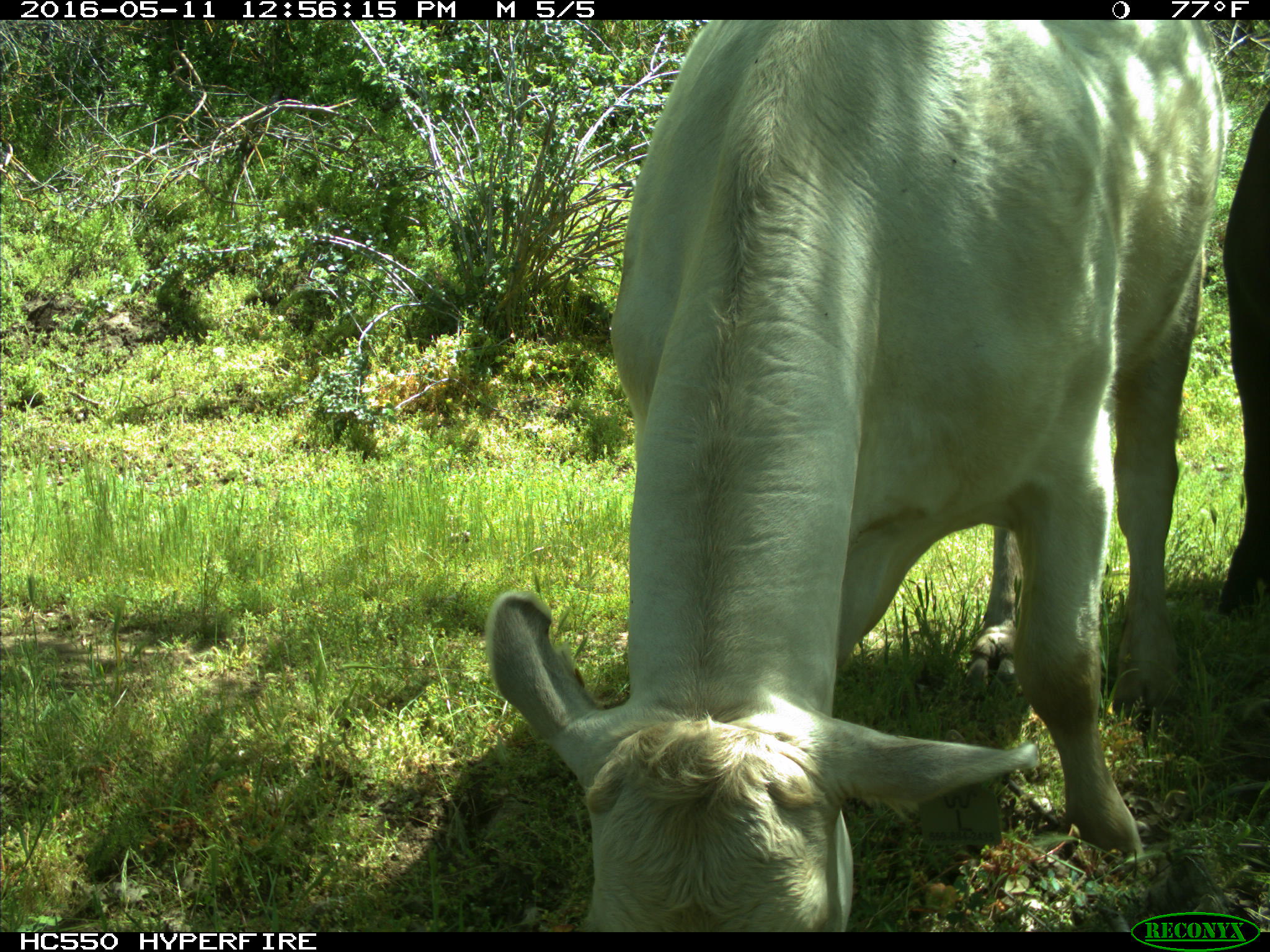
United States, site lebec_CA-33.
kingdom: Animalia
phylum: Chordata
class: Mammalia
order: Artiodactyla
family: Bovidae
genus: Bos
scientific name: Bos taurus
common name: domestic cow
Bos taurus (domestic cow).